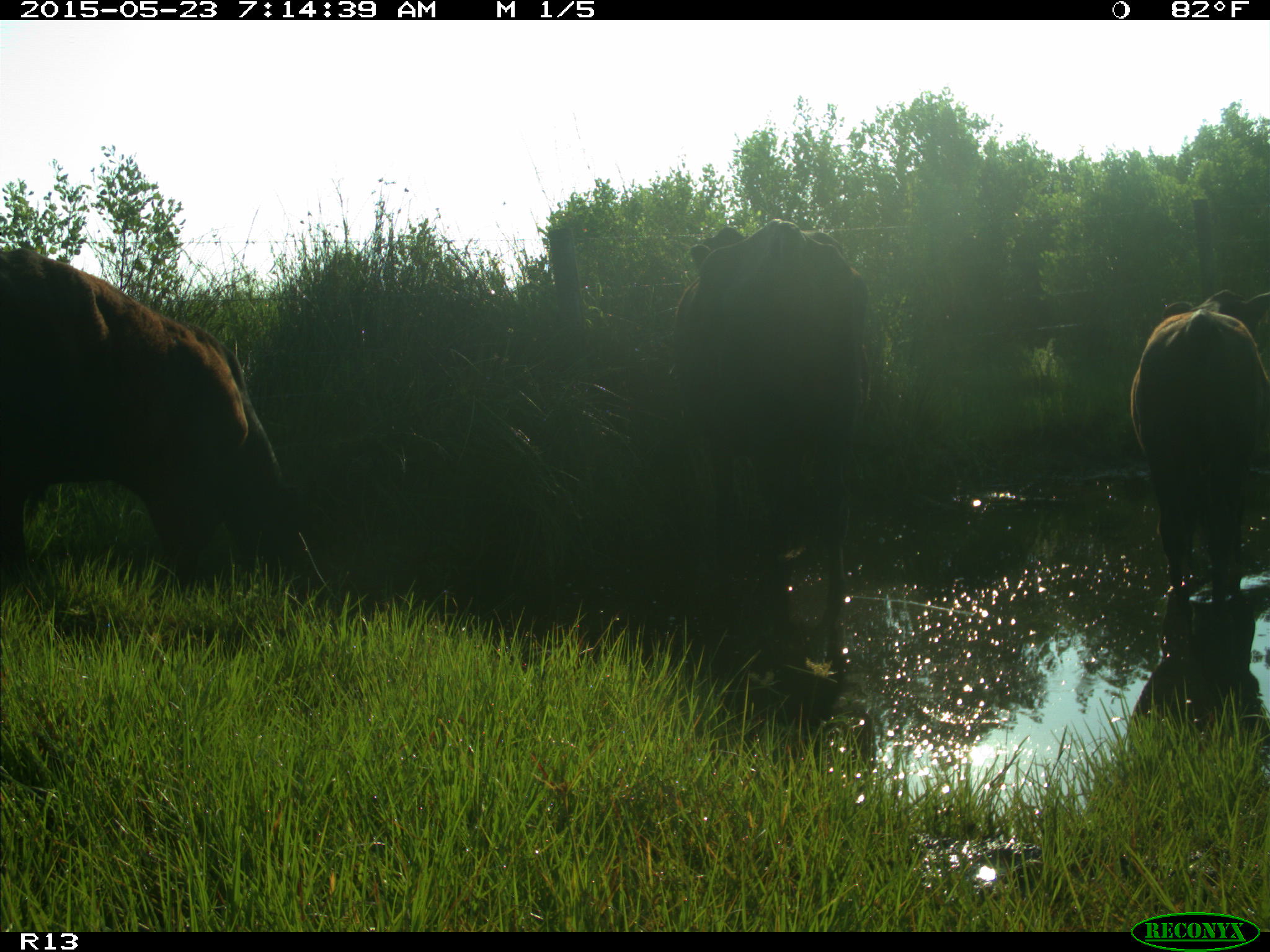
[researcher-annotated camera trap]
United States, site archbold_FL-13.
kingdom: Animalia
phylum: Chordata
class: Mammalia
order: Artiodactyla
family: Bovidae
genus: Bos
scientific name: Bos taurus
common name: domestic cow